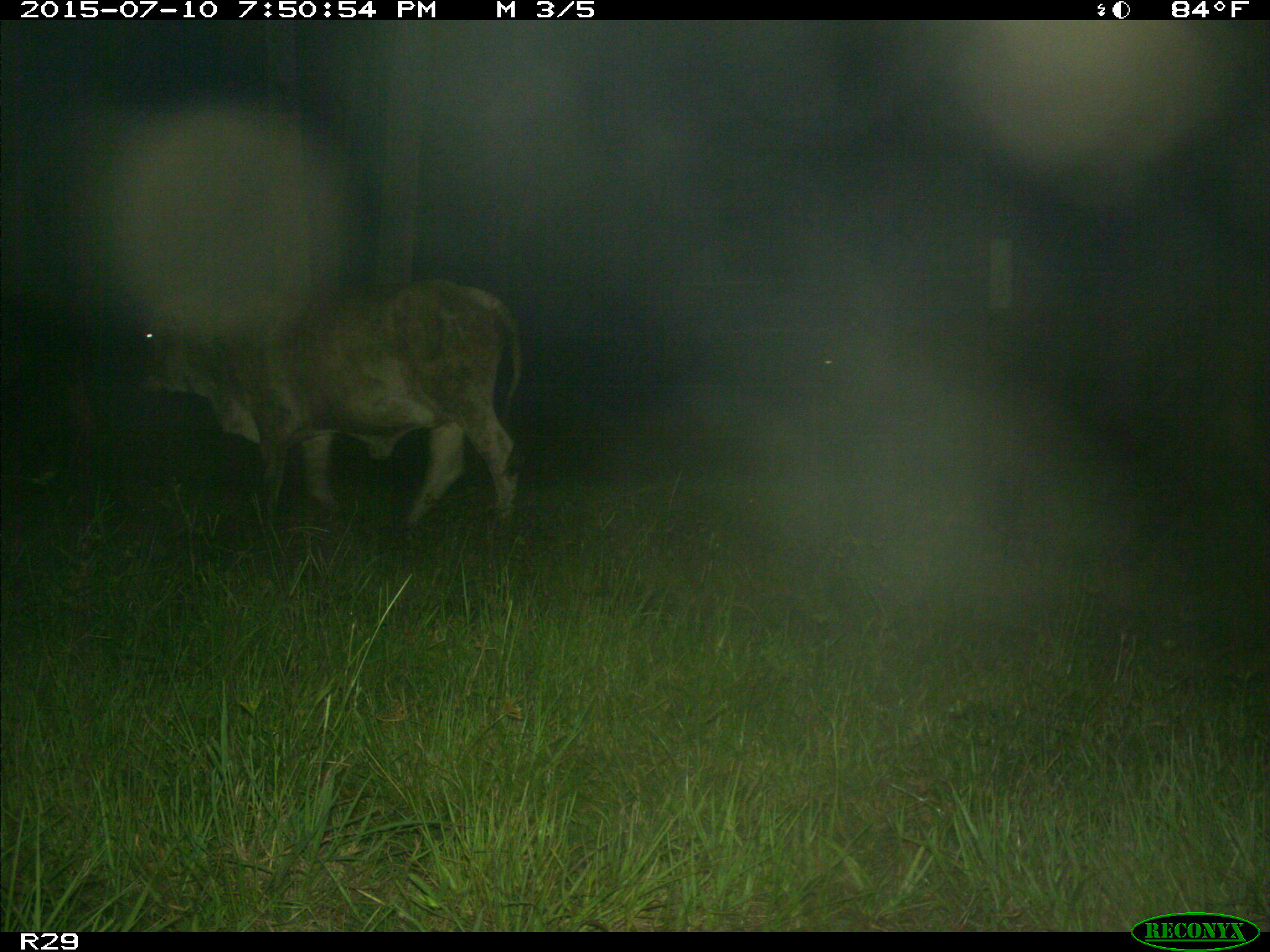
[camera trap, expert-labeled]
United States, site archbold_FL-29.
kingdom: Animalia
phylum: Chordata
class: Mammalia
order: Artiodactyla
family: Bovidae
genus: Bos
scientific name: Bos taurus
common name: domestic cow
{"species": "Bos taurus (domestic cow)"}